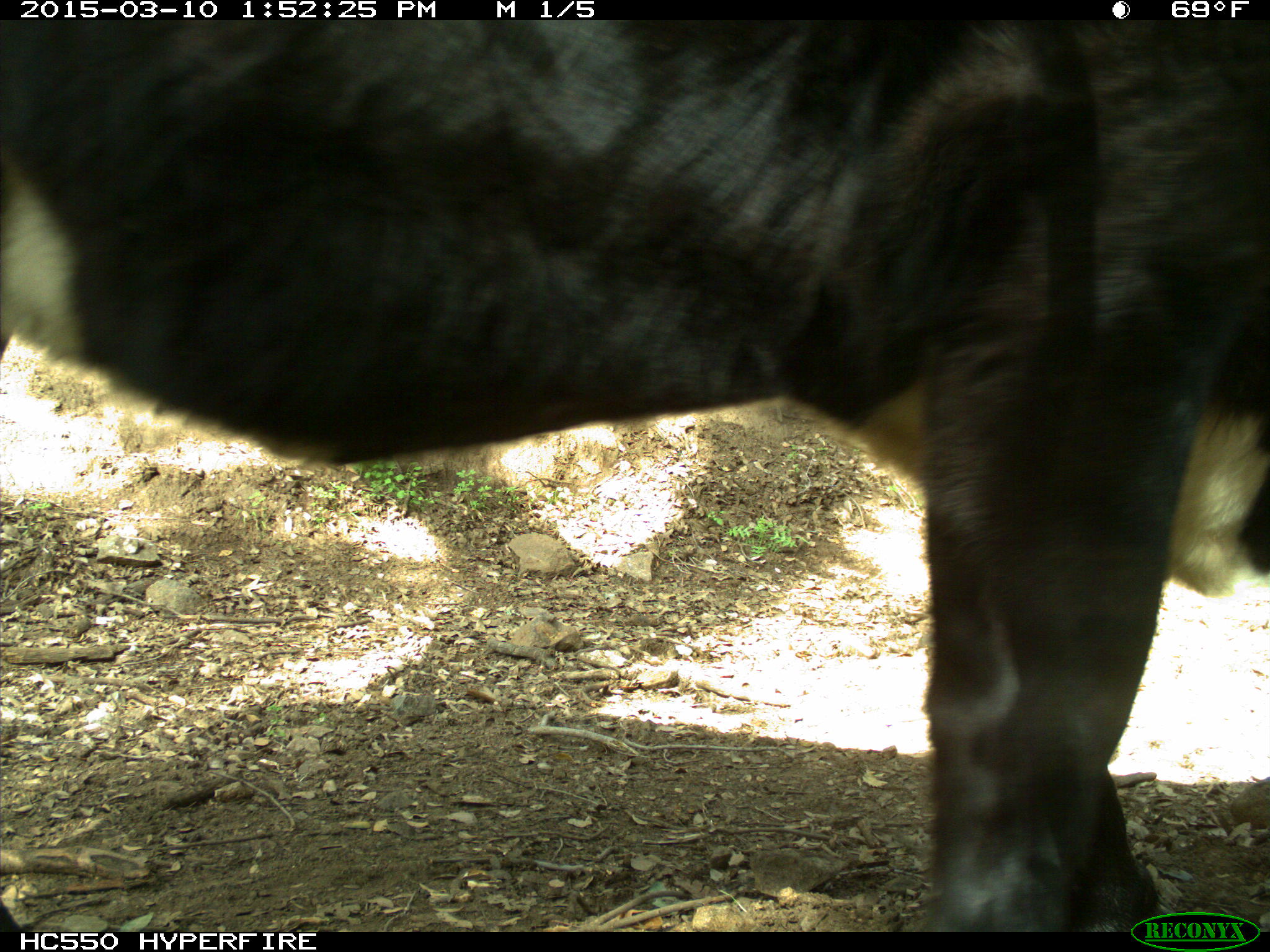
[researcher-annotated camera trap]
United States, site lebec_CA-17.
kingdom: Animalia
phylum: Chordata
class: Mammalia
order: Artiodactyla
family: Bovidae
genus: Bos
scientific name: Bos taurus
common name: domestic cow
Bos taurus (domestic cow).